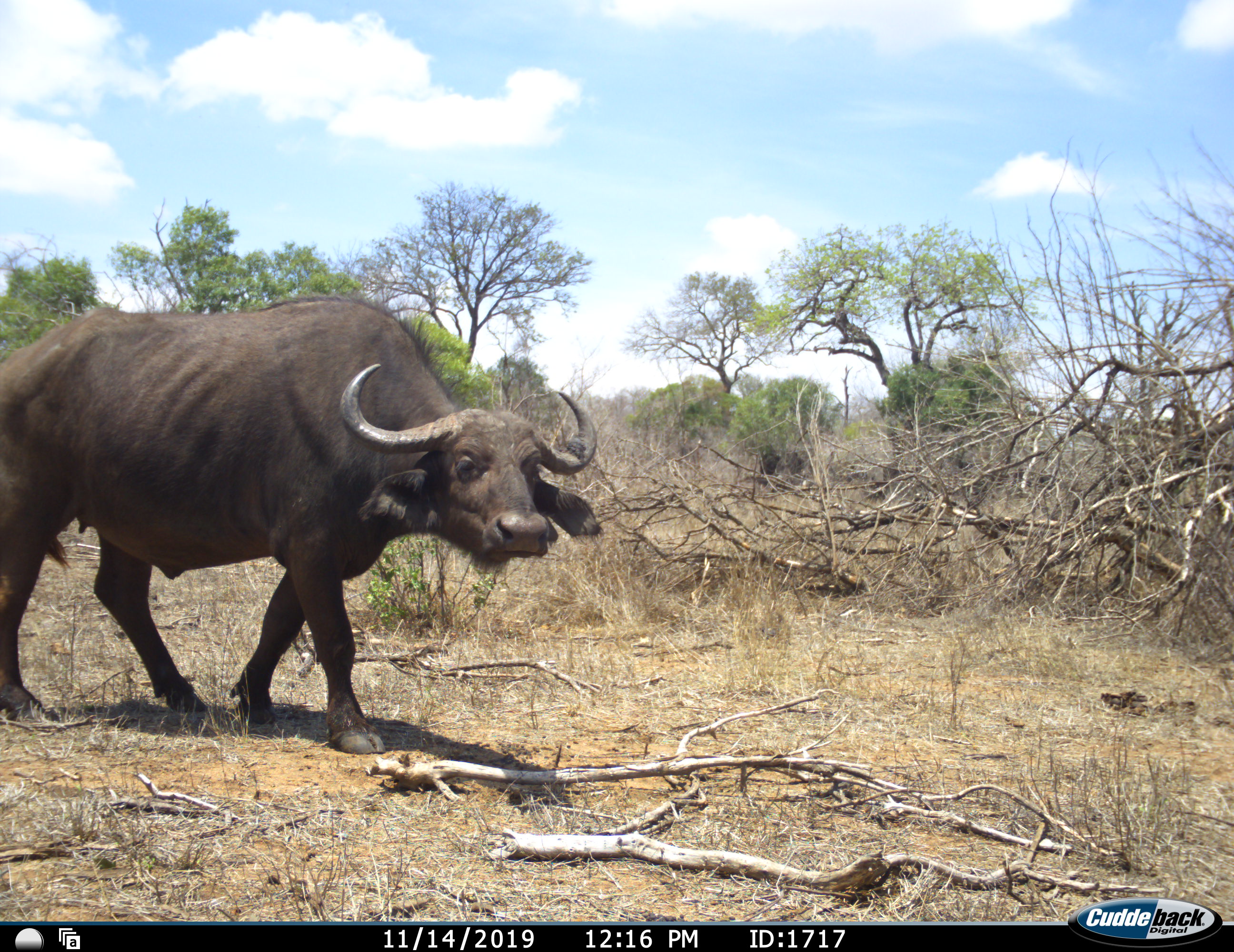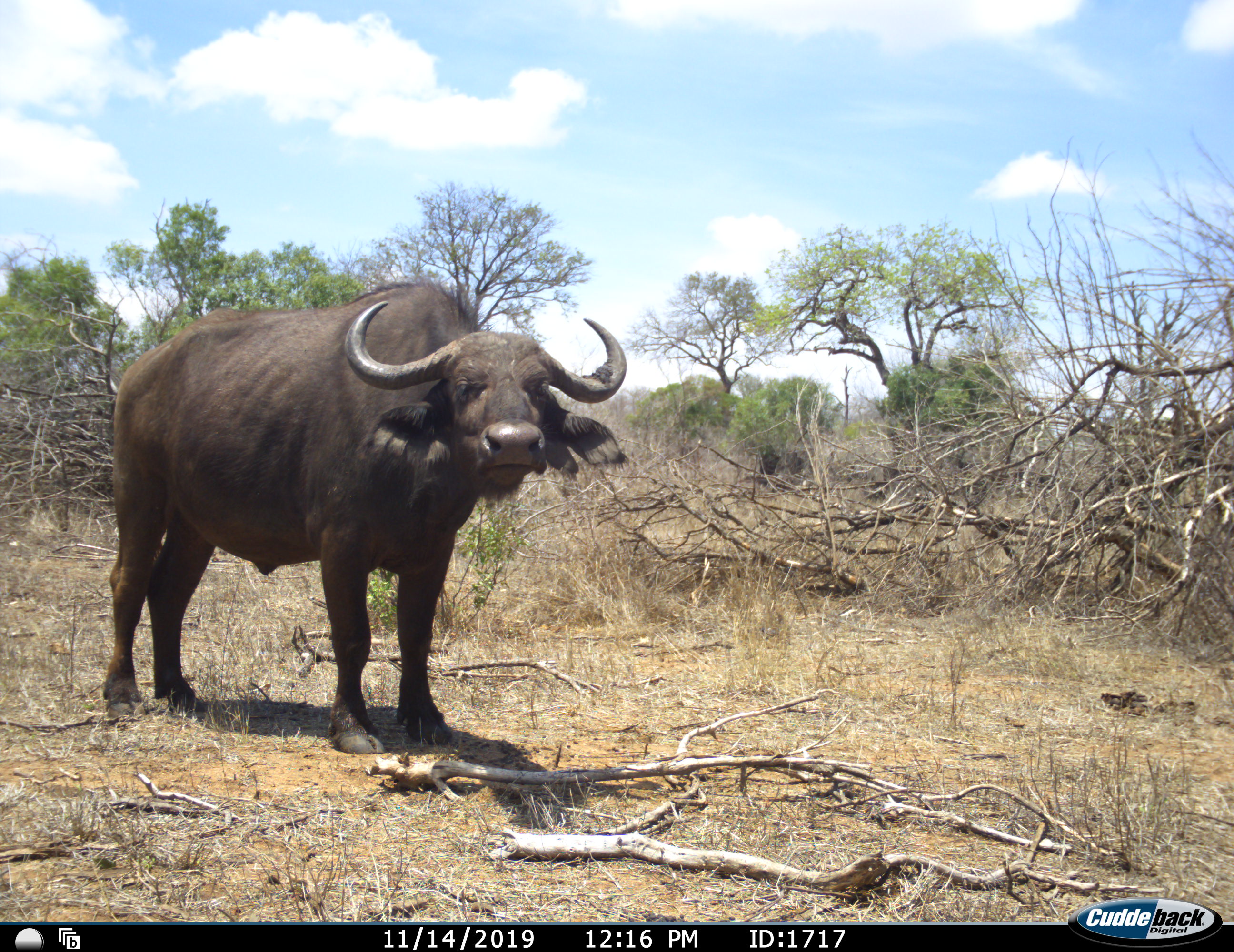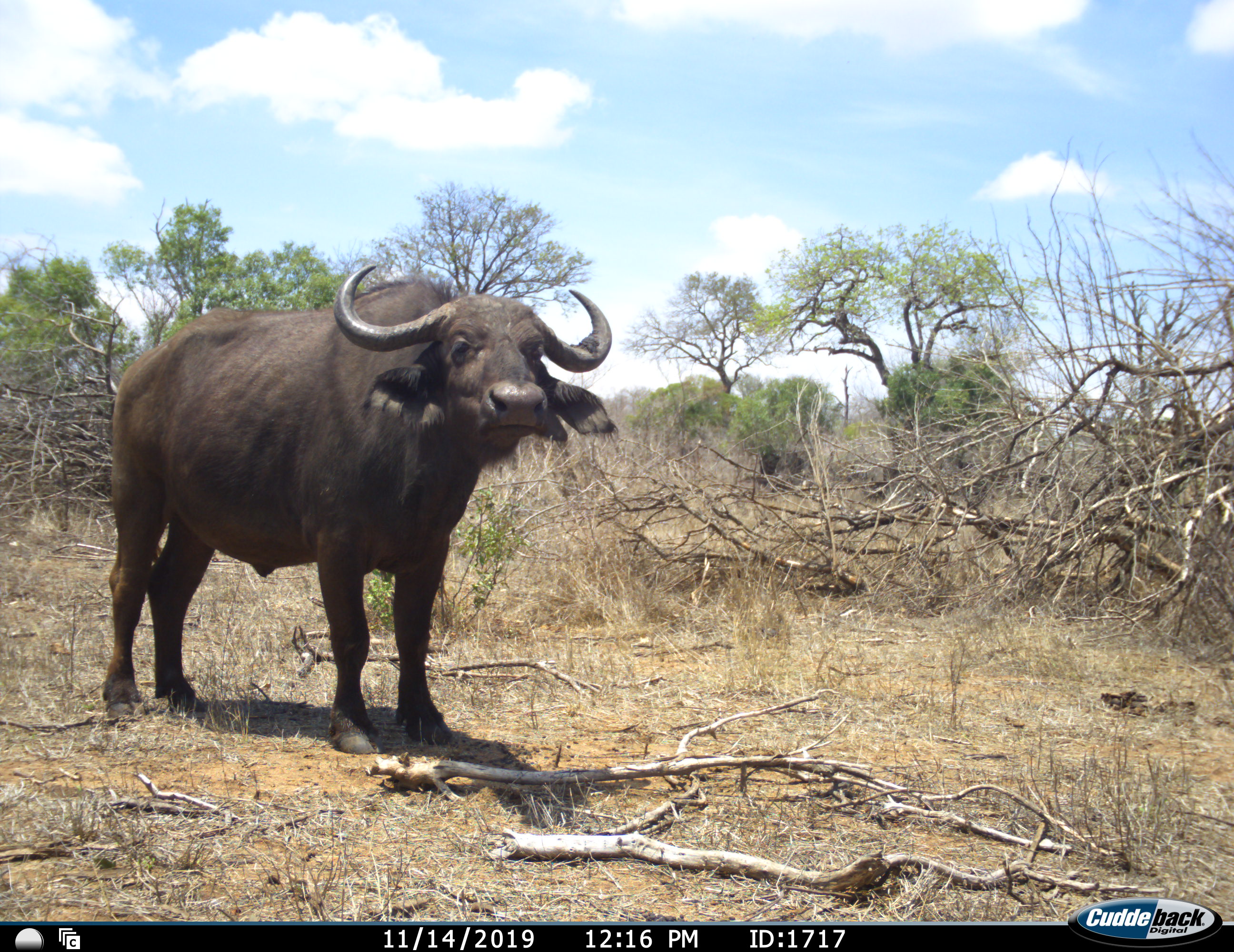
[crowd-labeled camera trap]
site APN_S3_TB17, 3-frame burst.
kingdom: Animalia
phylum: Chordata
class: Mammalia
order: Artiodactyla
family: Bovidae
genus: Syncerus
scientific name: Syncerus caffer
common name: african buffalo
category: buffalo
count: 1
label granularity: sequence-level